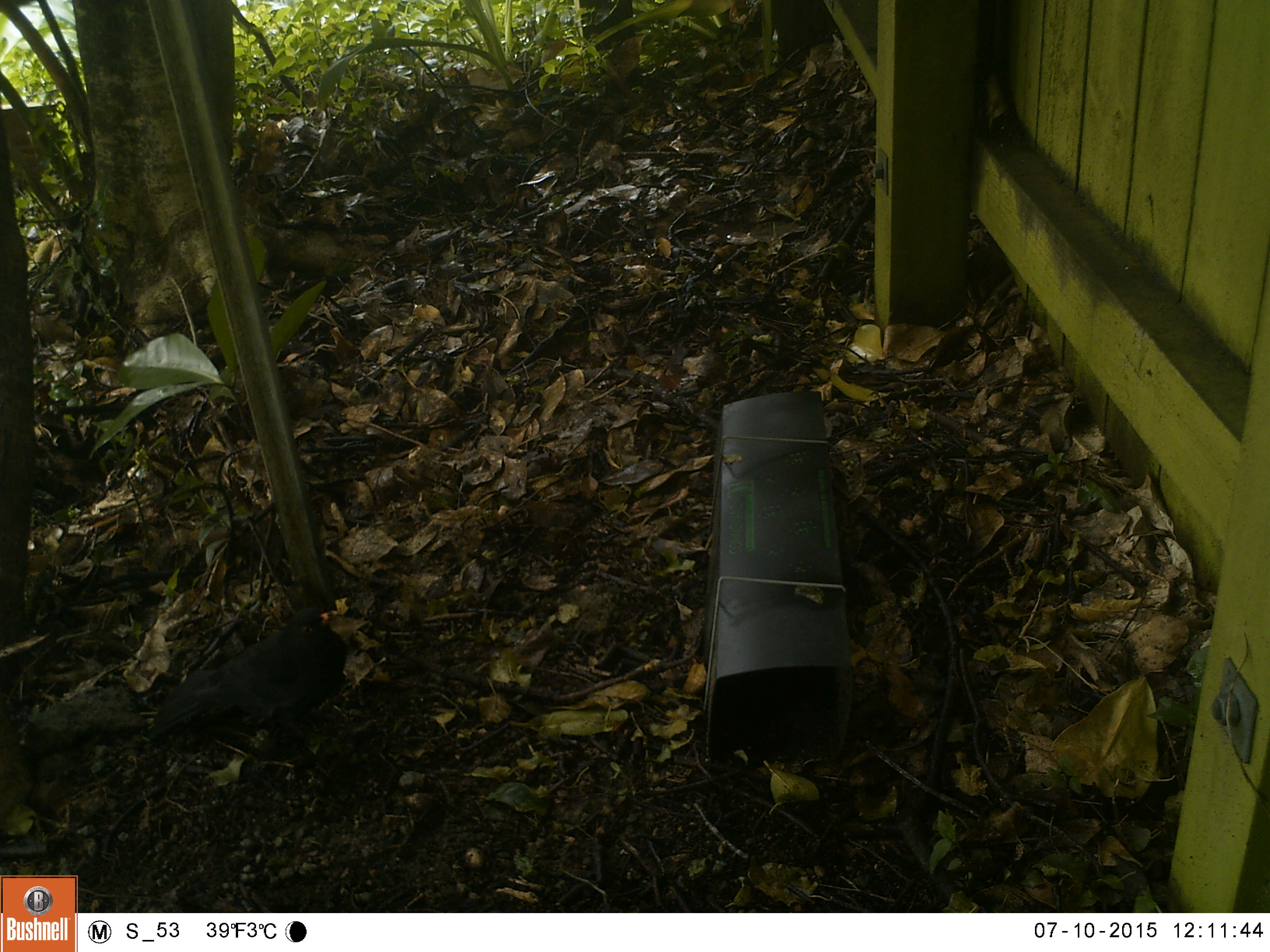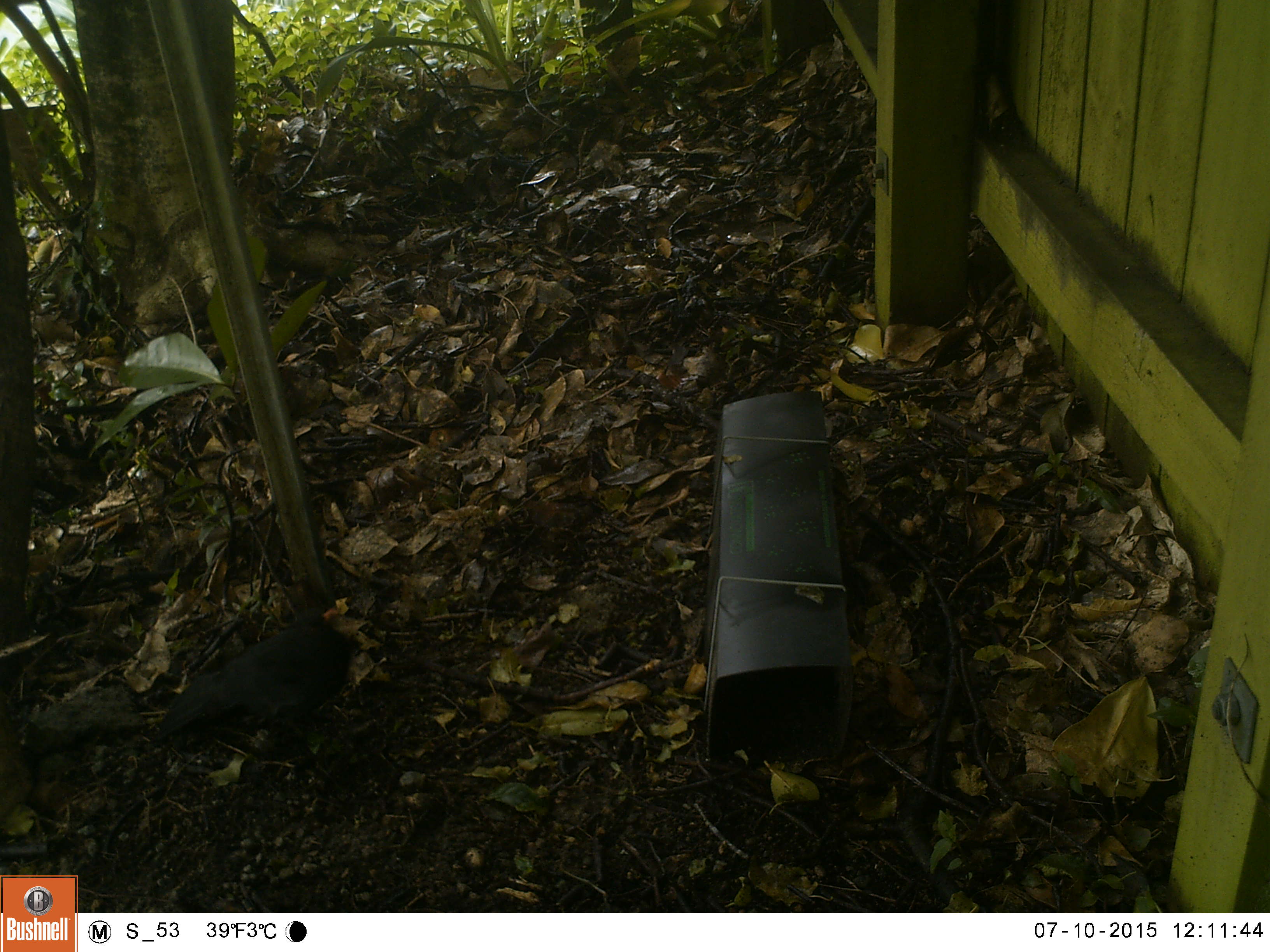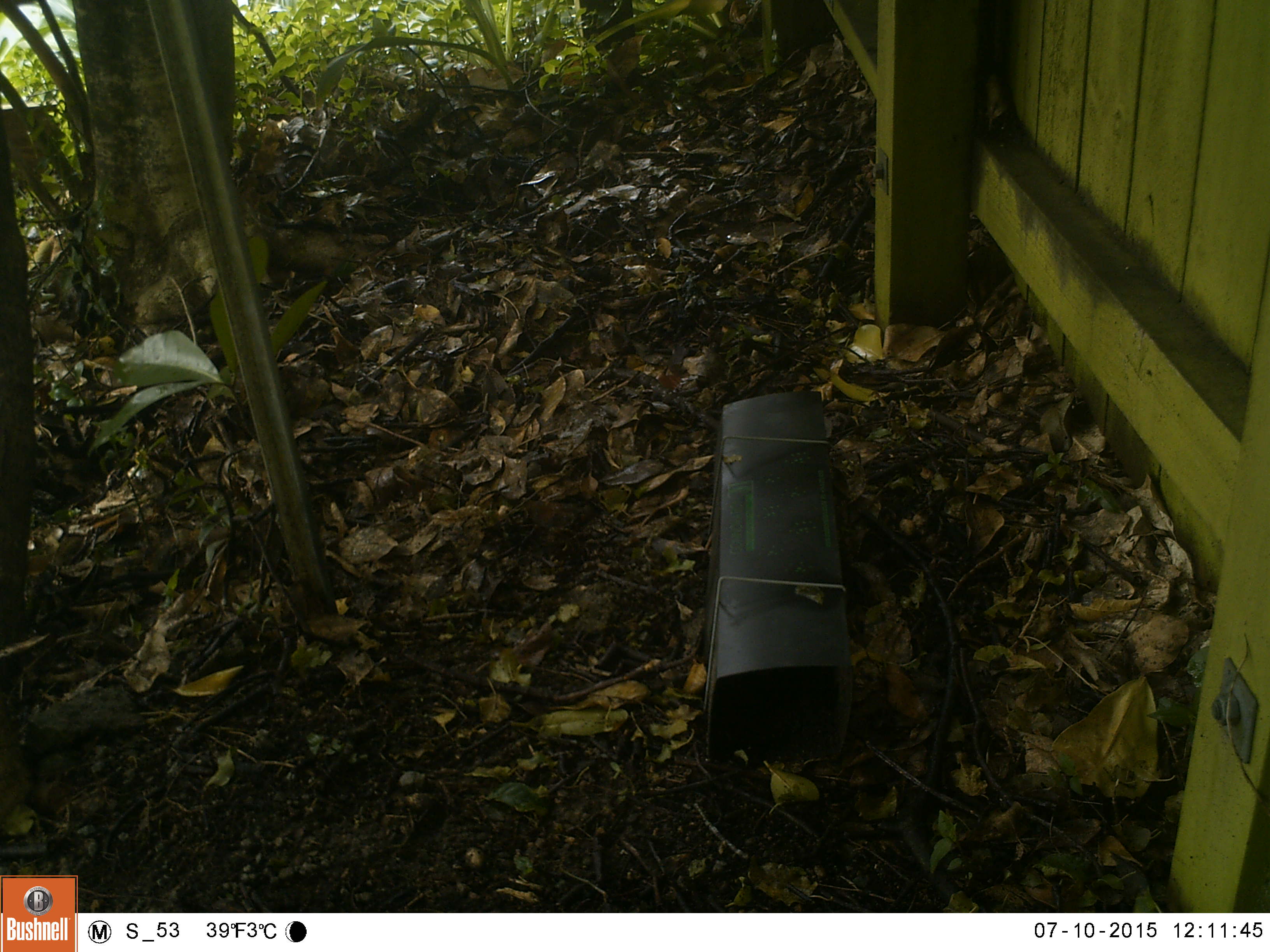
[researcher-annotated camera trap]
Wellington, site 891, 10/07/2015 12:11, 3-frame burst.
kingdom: Animalia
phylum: Chordata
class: Aves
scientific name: Aves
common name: bird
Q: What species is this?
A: Bird (Aves).